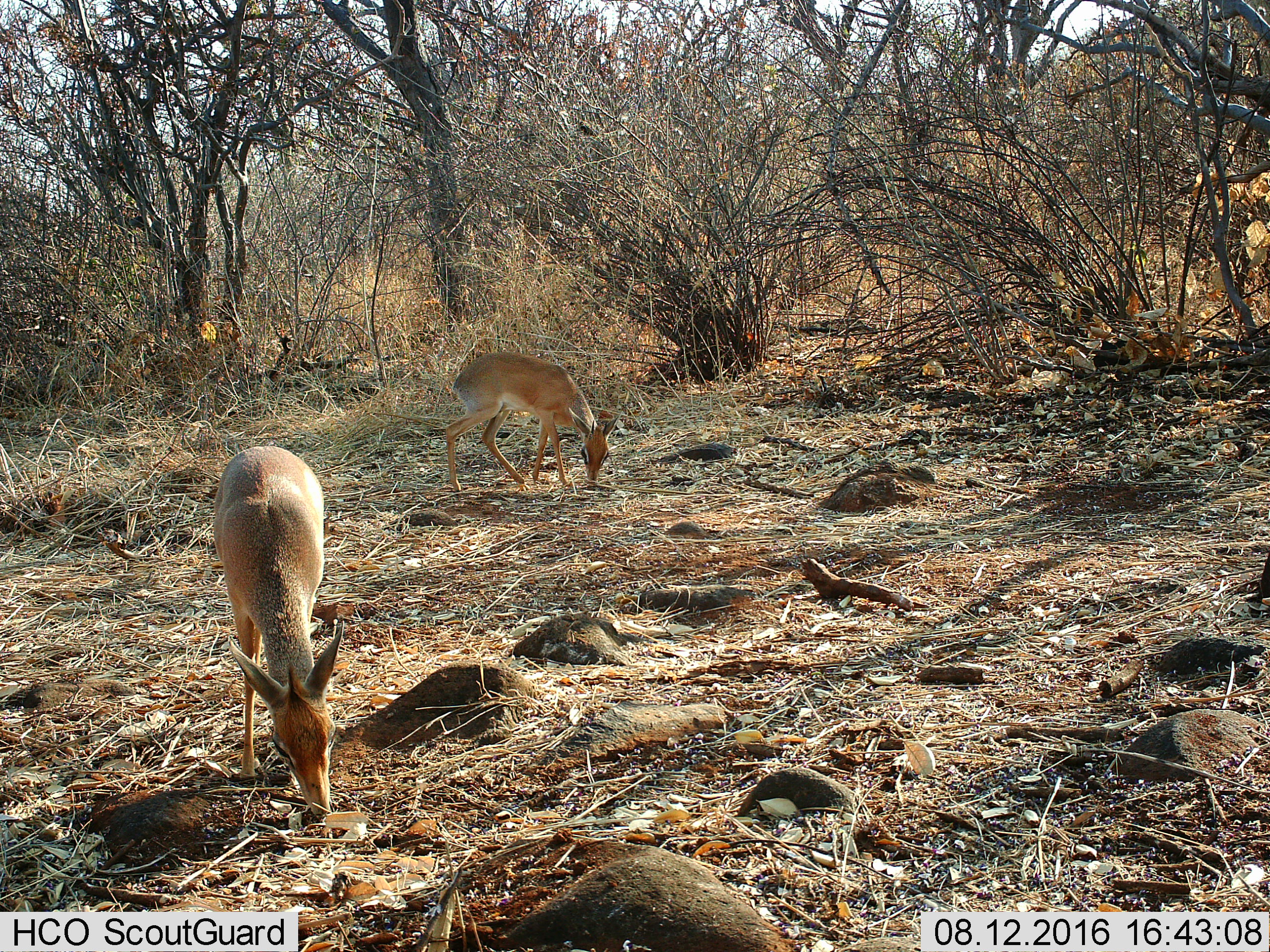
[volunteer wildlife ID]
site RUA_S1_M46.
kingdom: Animalia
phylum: Chordata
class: Mammalia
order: Artiodactyla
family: Bovidae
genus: Madoqua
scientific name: Madoqua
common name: dik-dik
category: dikdik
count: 2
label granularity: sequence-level